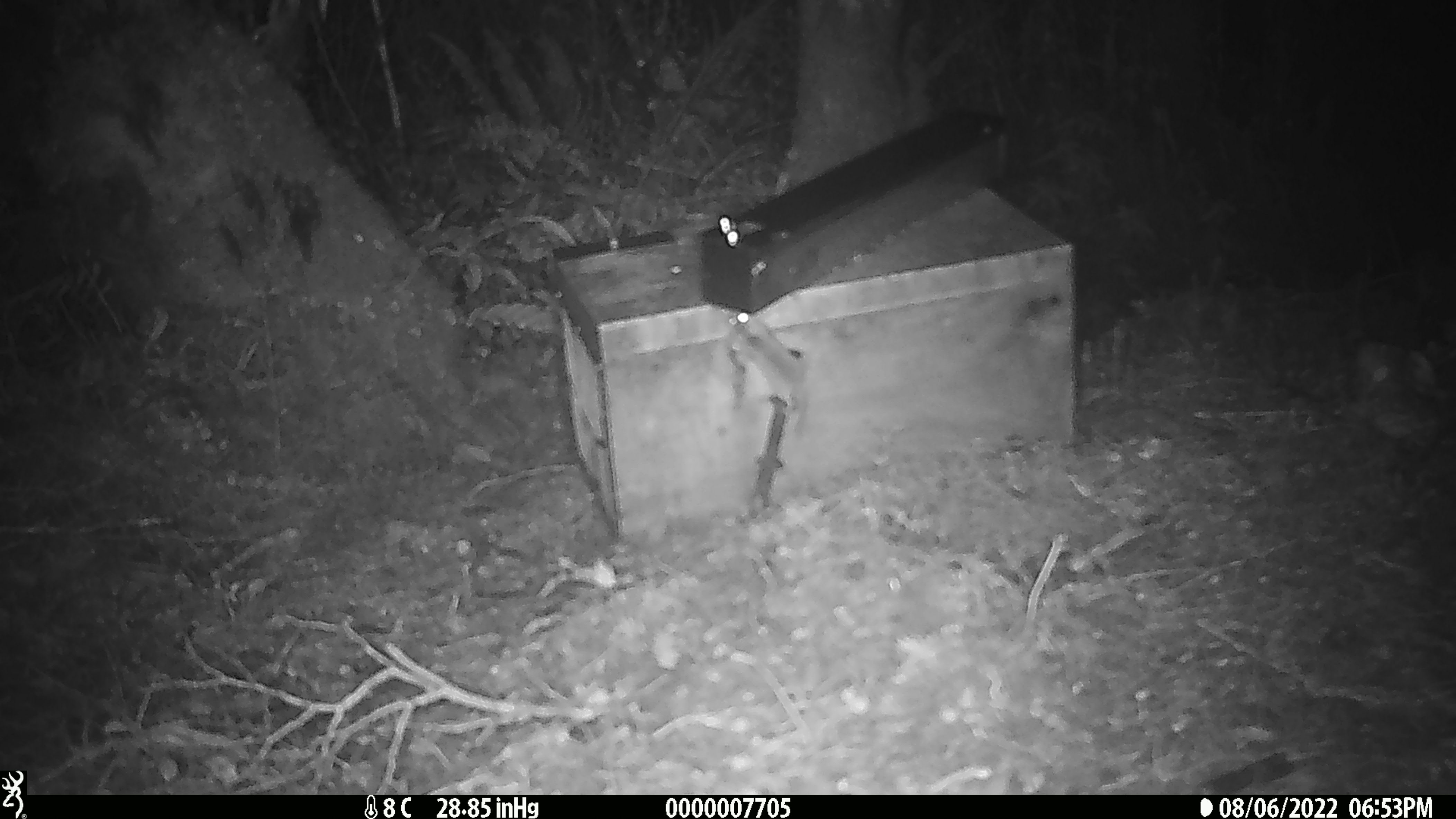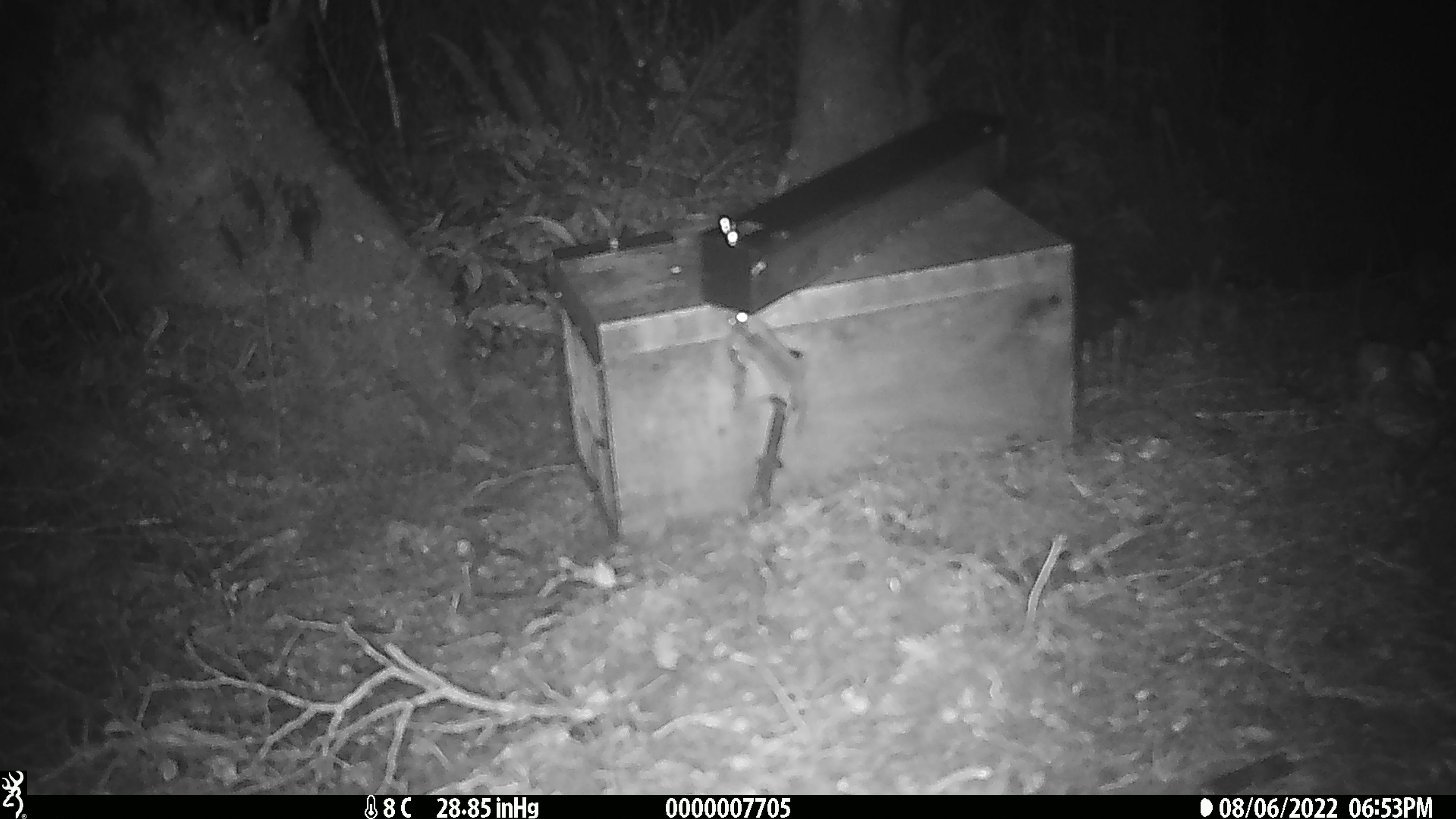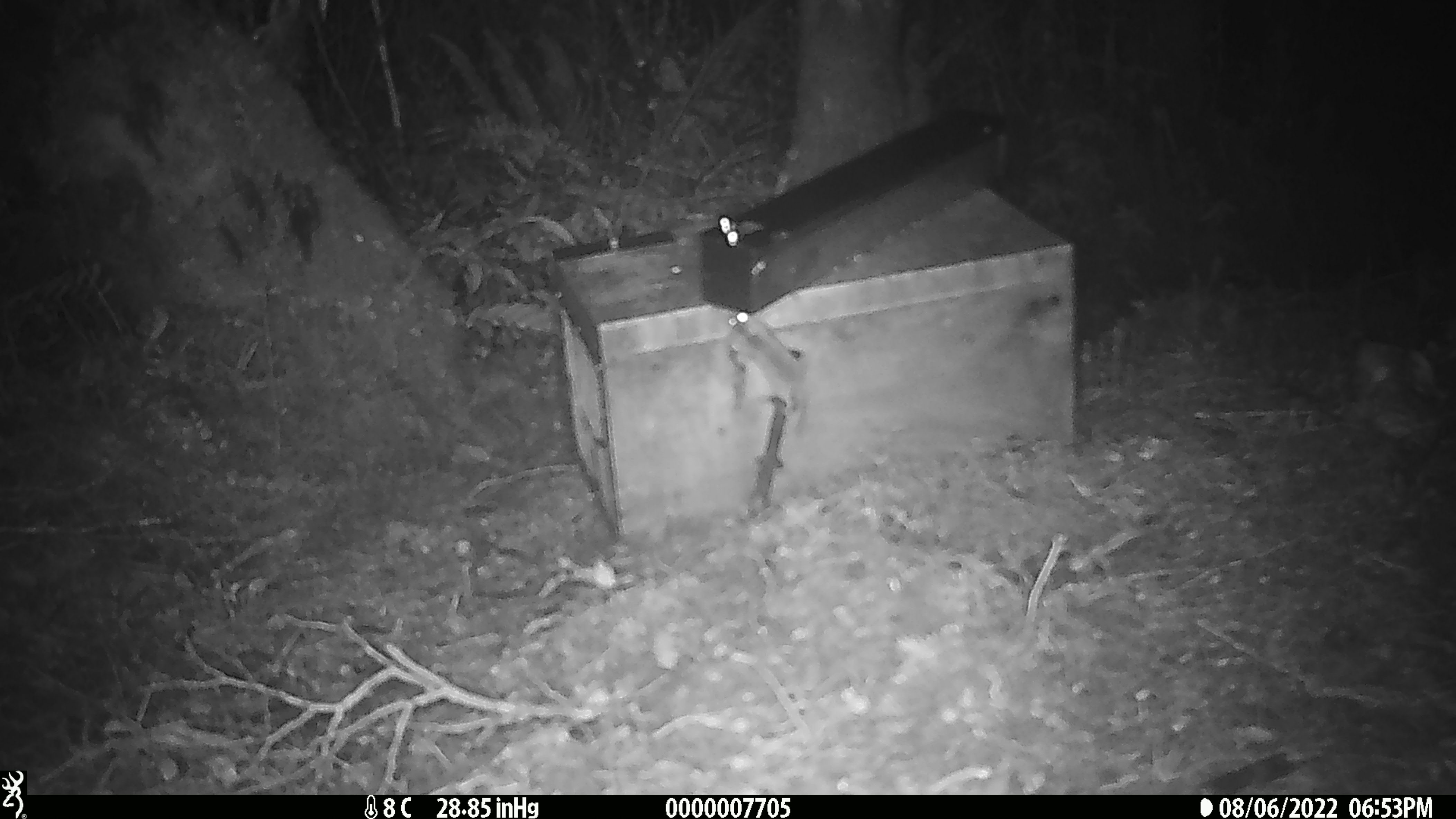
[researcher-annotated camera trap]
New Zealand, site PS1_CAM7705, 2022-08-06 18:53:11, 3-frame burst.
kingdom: Animalia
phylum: Chordata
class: Mammalia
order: Rodentia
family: Muridae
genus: Mus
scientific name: Mus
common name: mouse